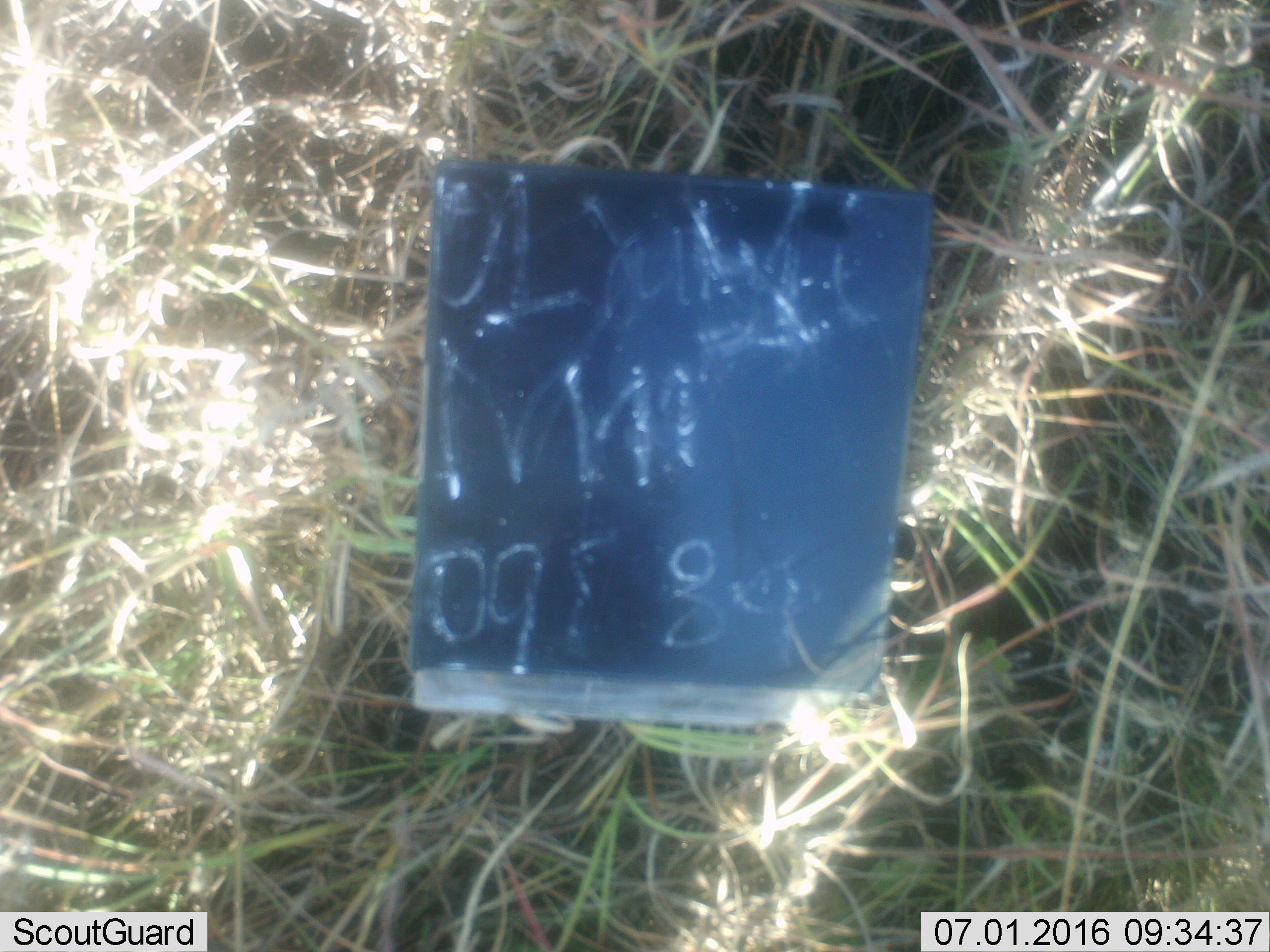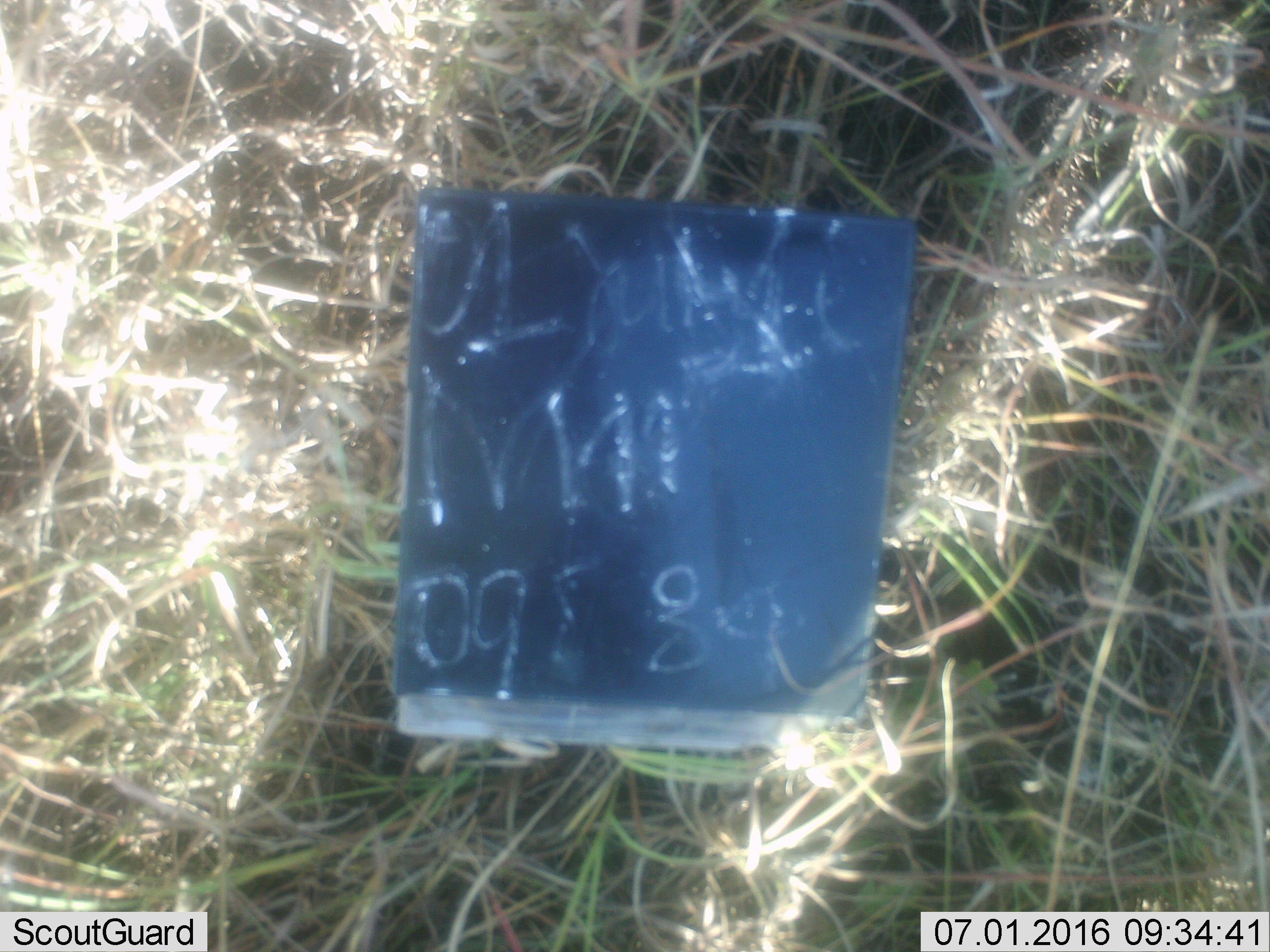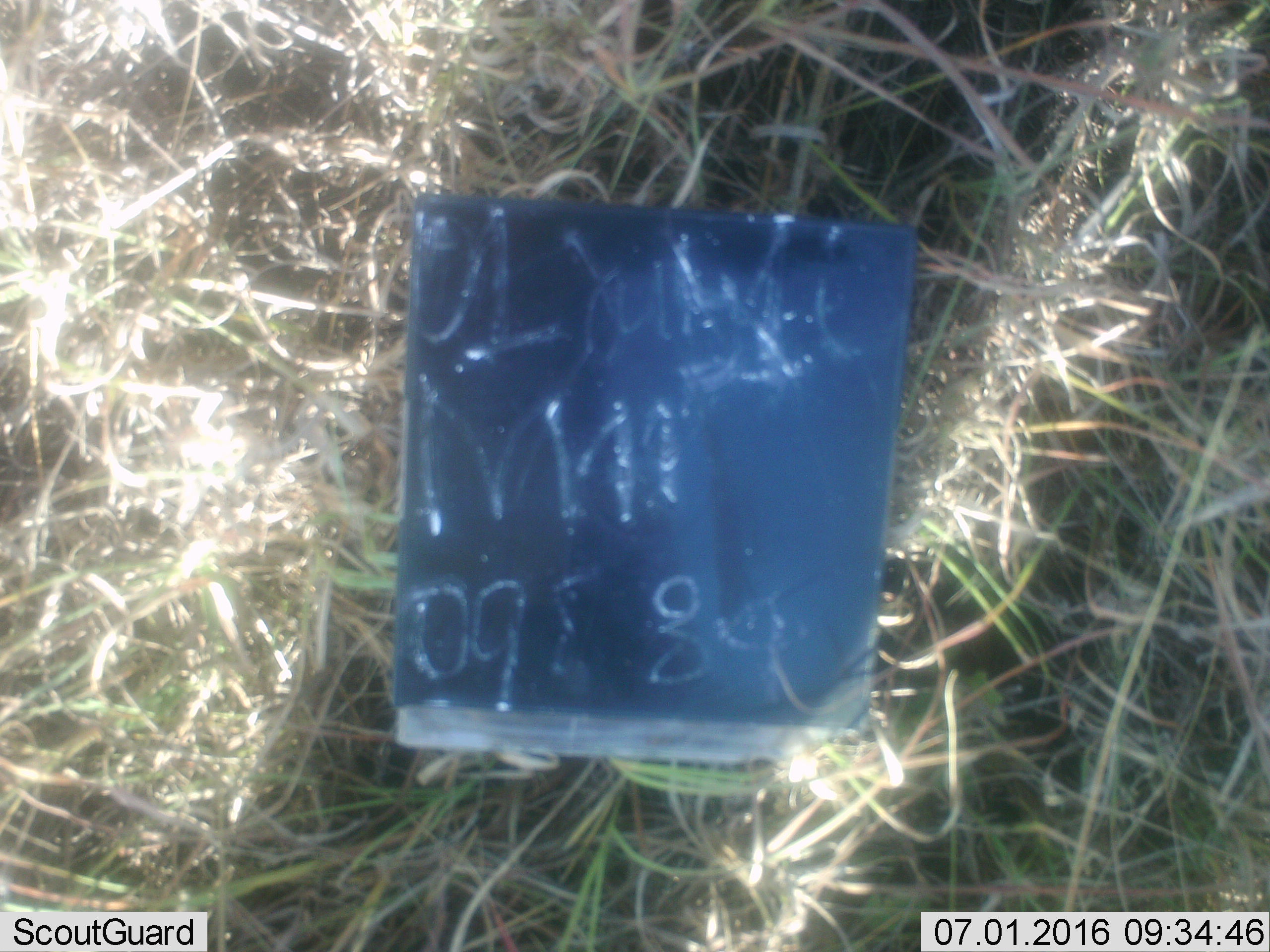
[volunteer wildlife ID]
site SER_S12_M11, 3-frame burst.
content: unidentified animal